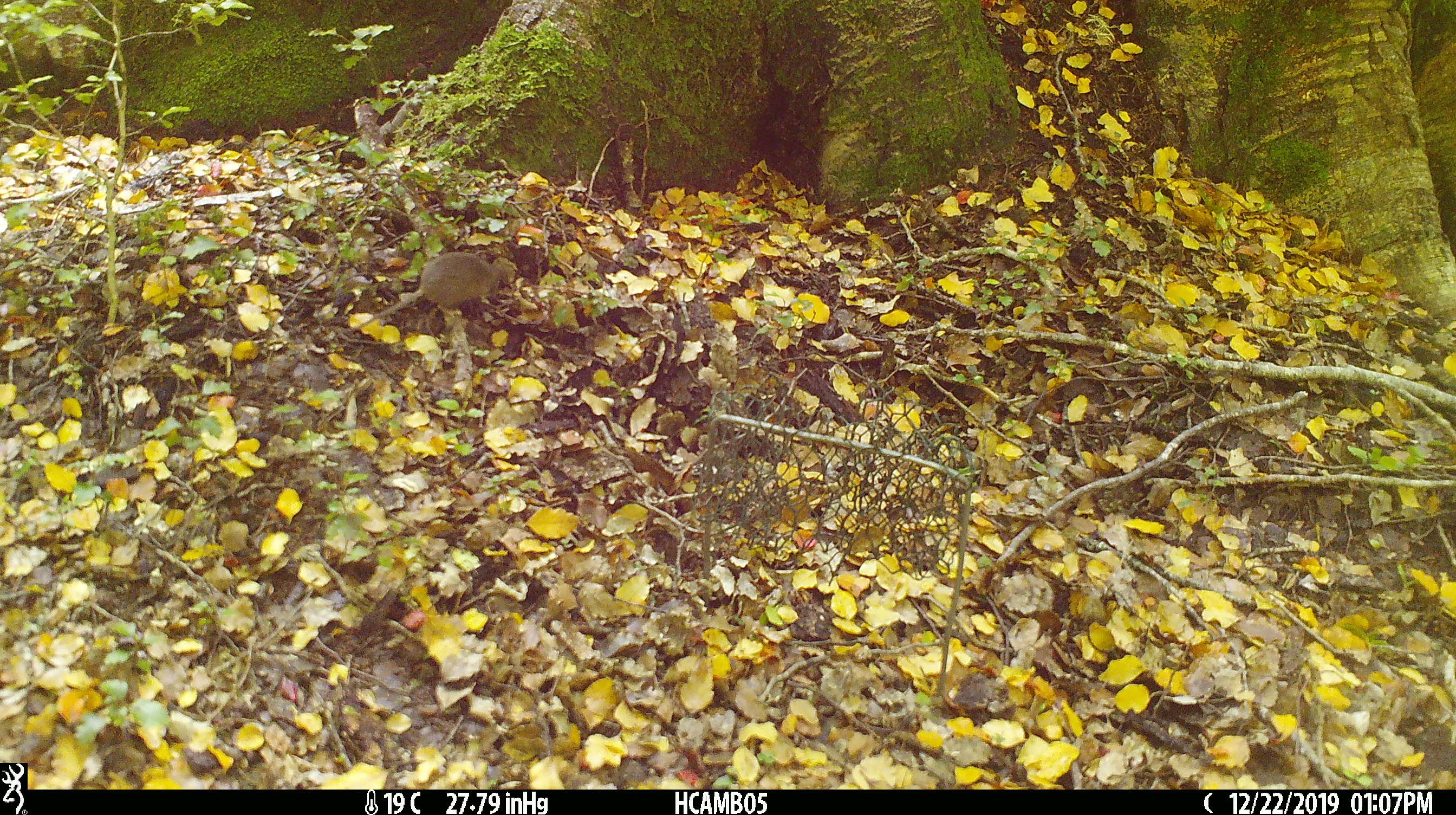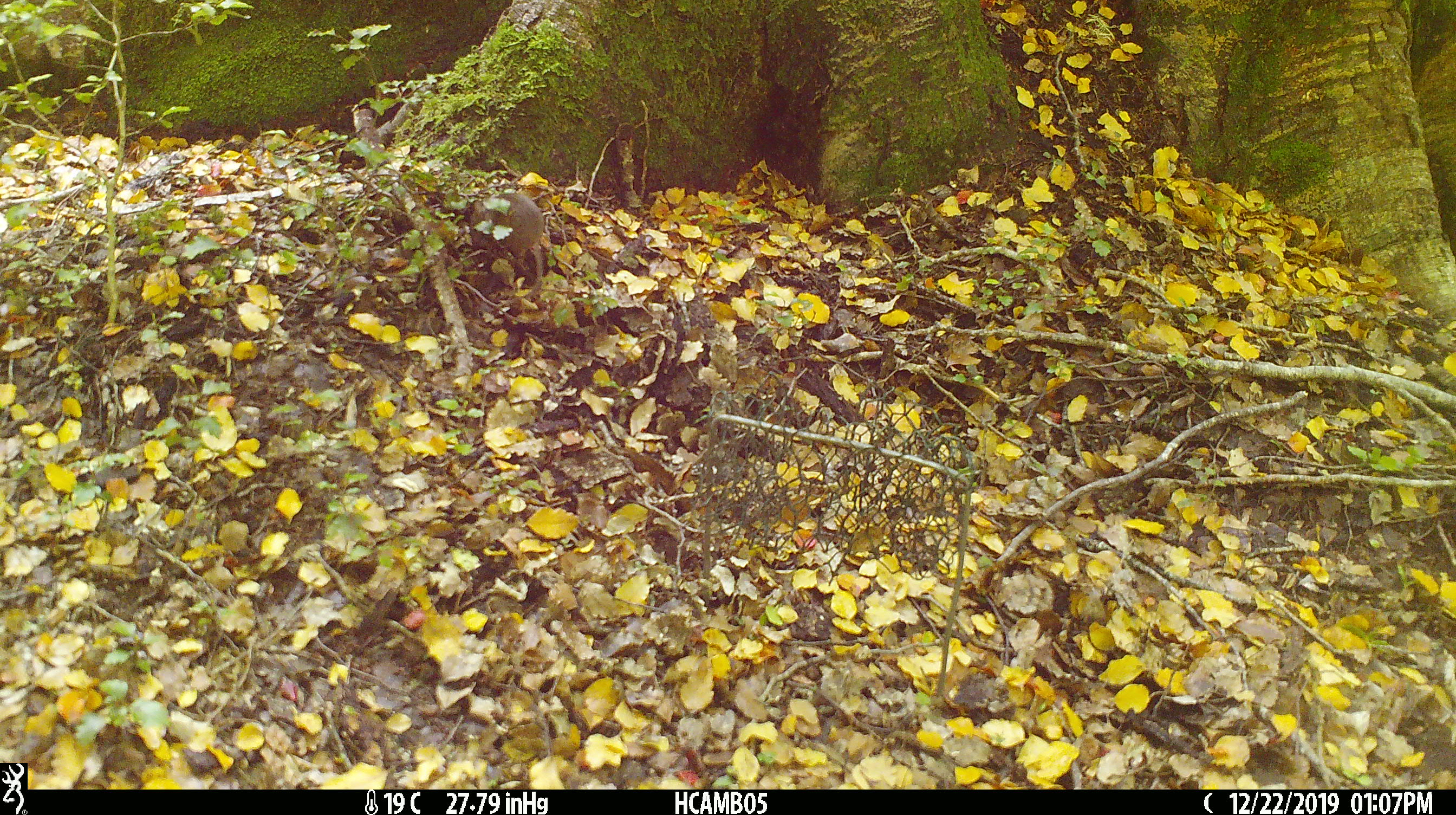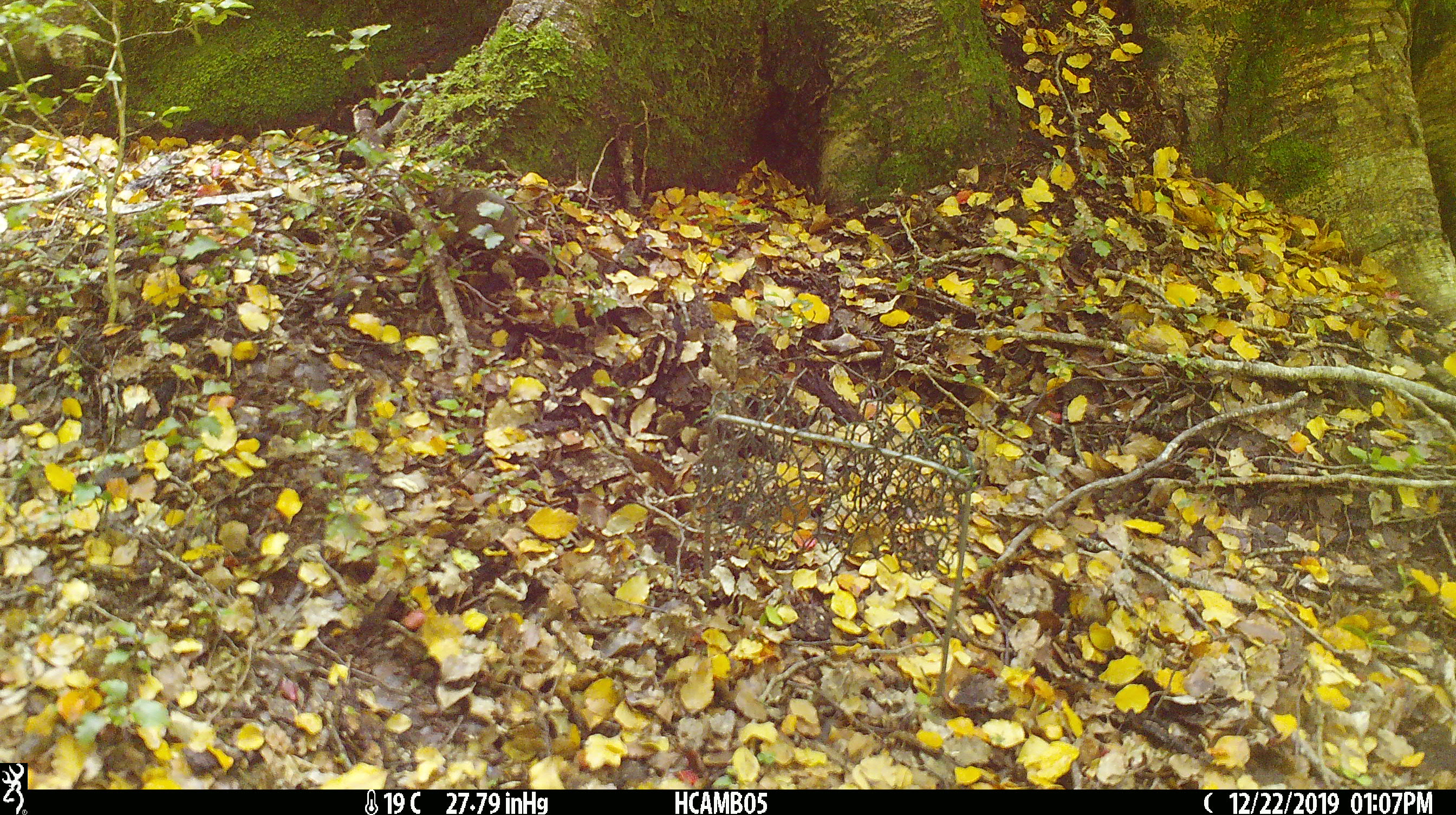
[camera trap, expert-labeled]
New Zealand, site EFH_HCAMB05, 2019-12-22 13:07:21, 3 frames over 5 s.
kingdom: Animalia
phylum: Chordata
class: Mammalia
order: Rodentia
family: Muridae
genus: Mus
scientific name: Mus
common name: mouse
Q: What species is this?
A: Mouse (Mus).